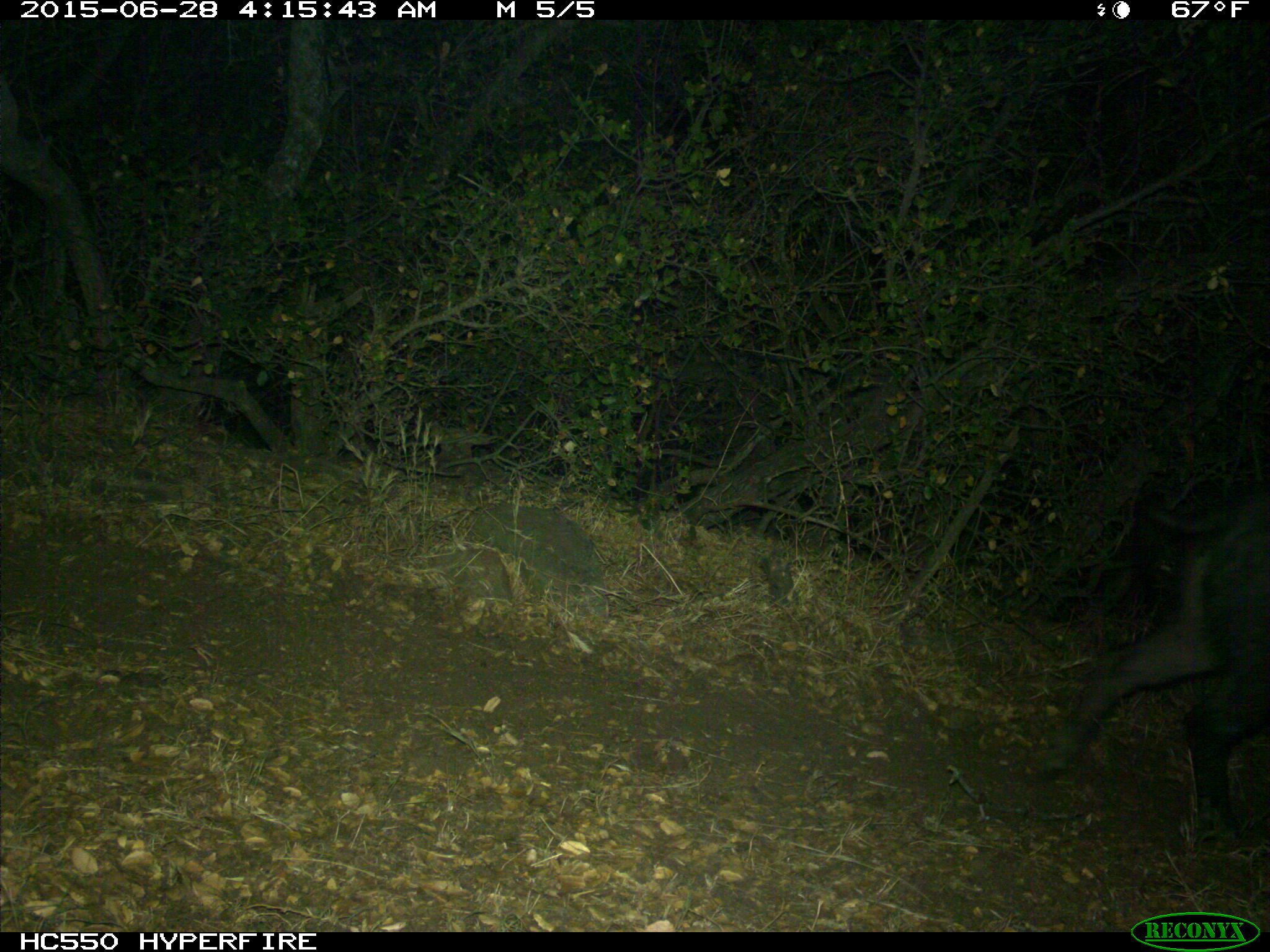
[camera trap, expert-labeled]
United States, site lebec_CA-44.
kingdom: Animalia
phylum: Chordata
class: Mammalia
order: Artiodactyla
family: Suidae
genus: Sus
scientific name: Sus scrofa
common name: wild boar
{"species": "Sus scrofa (wild boar)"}